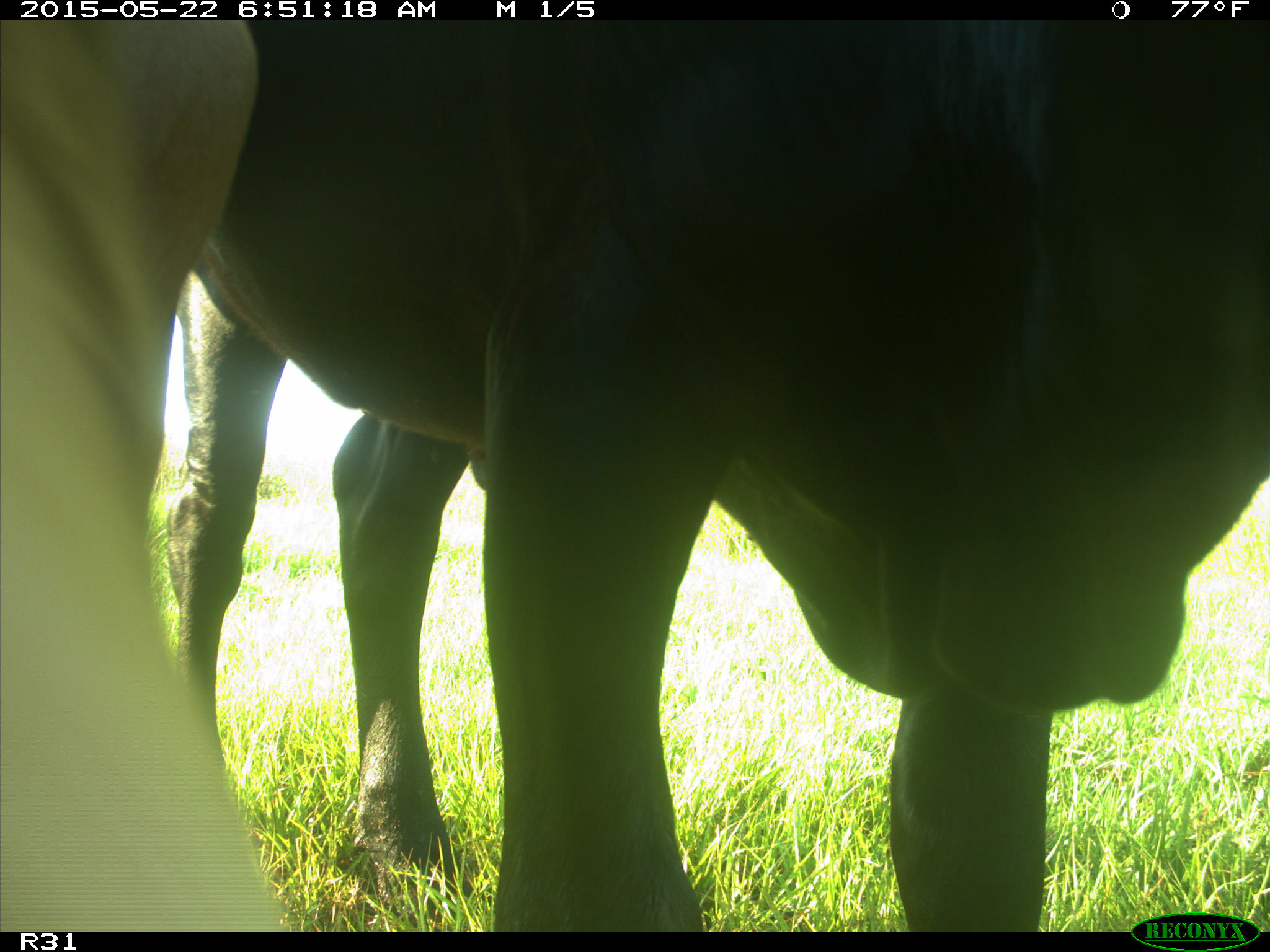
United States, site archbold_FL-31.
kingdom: Animalia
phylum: Chordata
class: Mammalia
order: Artiodactyla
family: Bovidae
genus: Bos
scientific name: Bos taurus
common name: domestic cow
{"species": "Bos taurus (domestic cow)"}